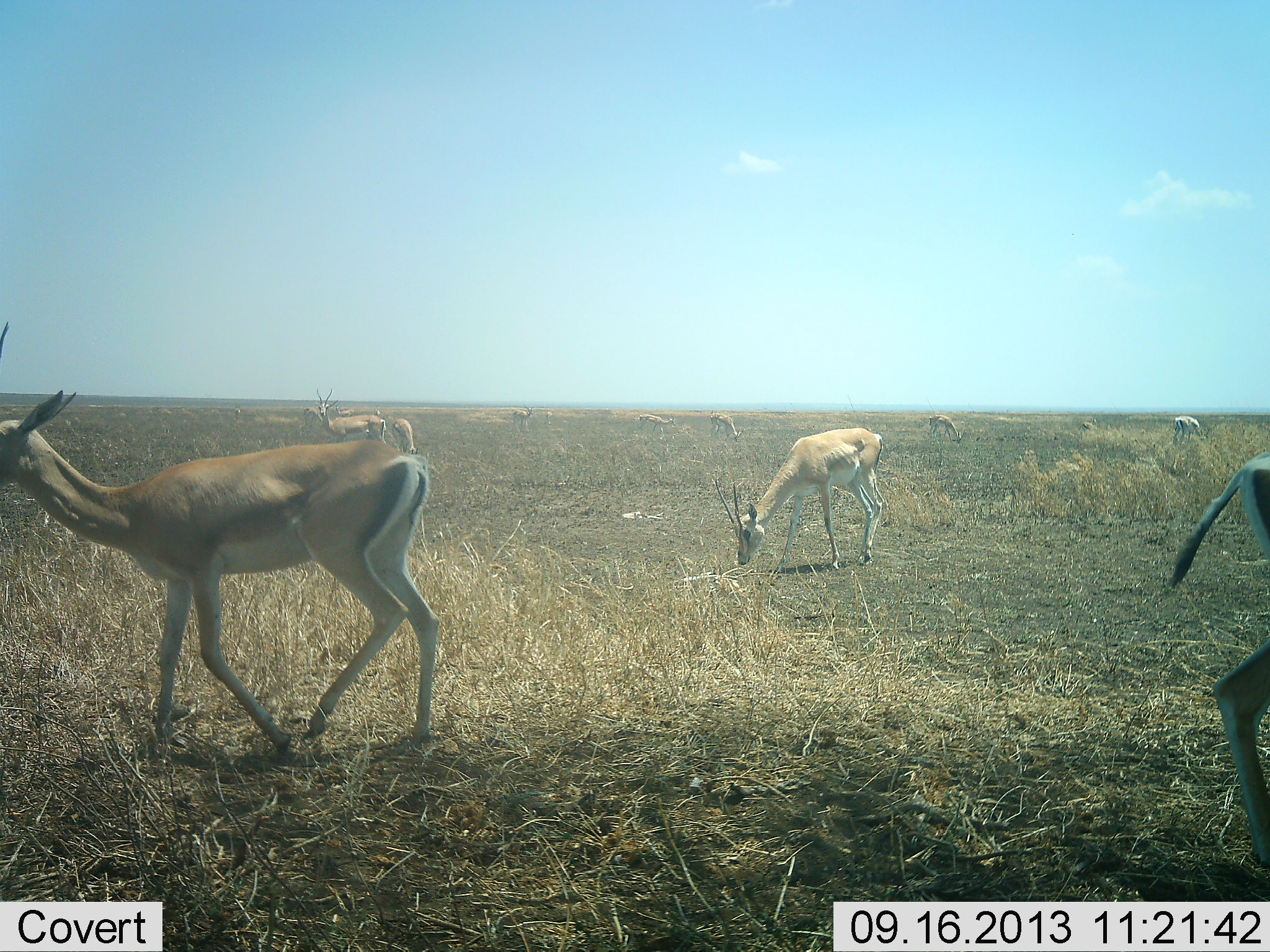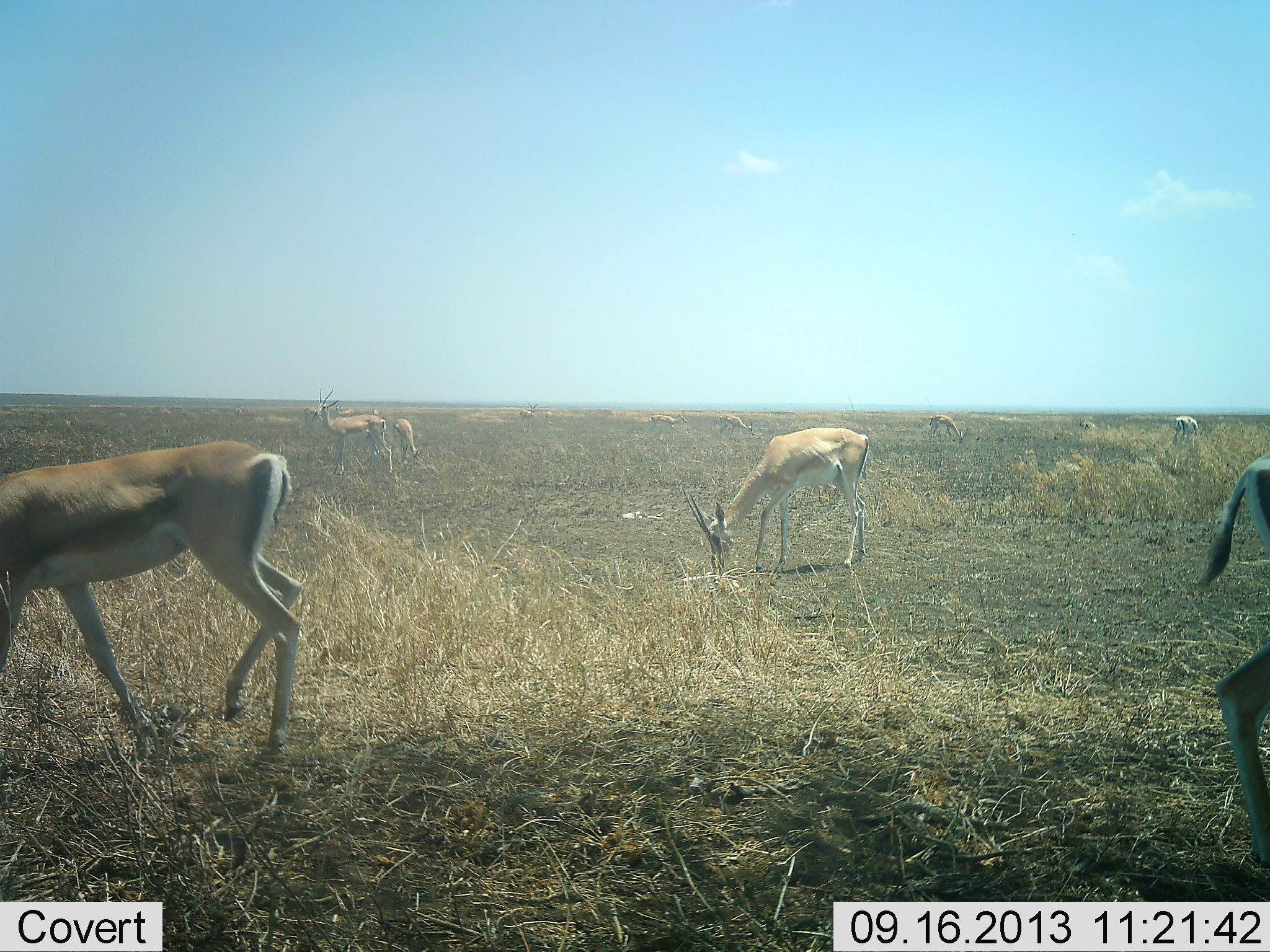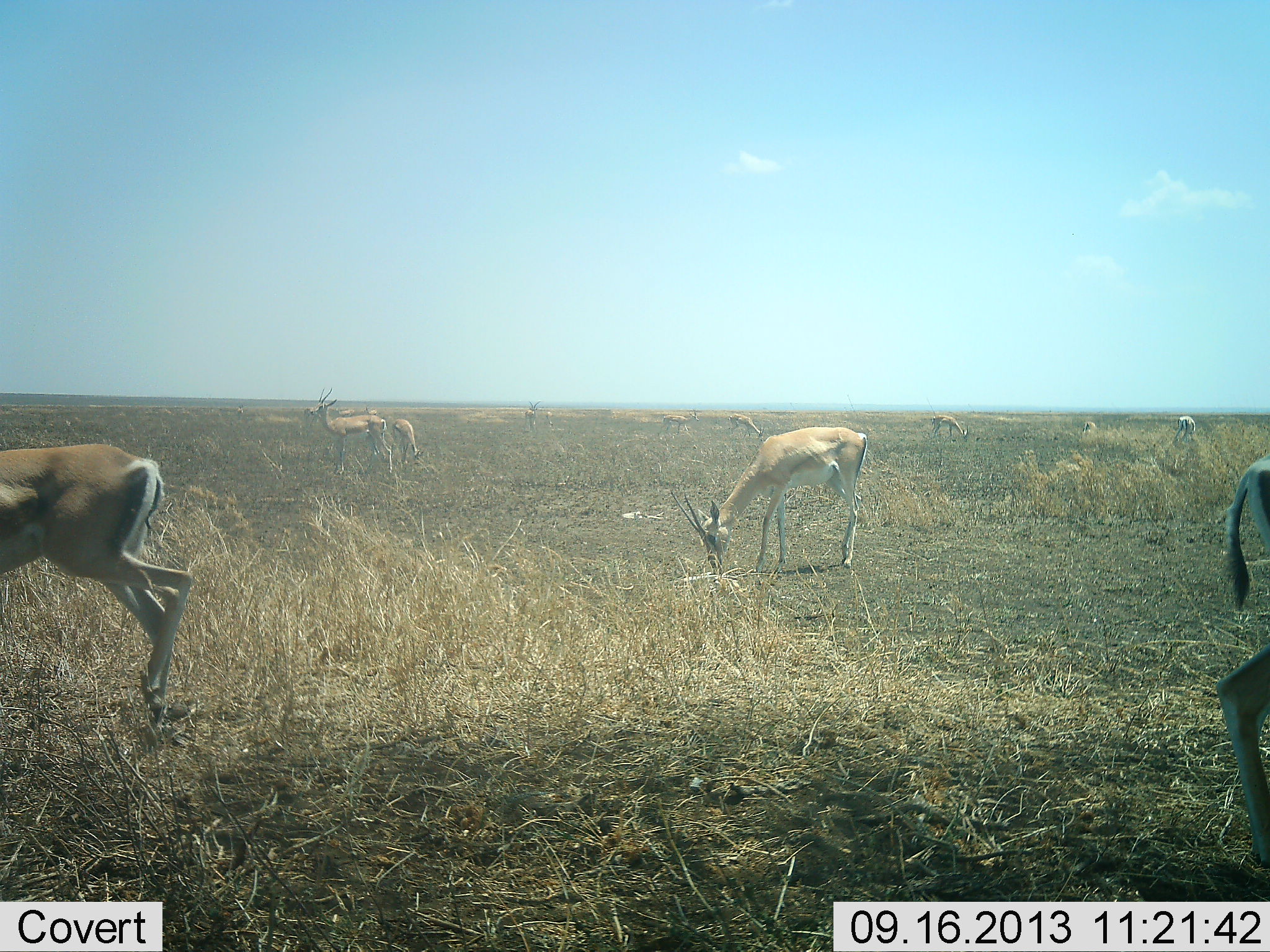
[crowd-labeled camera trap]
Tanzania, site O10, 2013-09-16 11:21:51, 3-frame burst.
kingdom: Animalia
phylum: Chordata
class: Mammalia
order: Artiodactyla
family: Bovidae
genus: Nanger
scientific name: Nanger granti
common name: grant's gazelle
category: gazellegrants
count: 10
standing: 78%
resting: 6%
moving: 72%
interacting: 6%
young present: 0%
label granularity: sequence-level